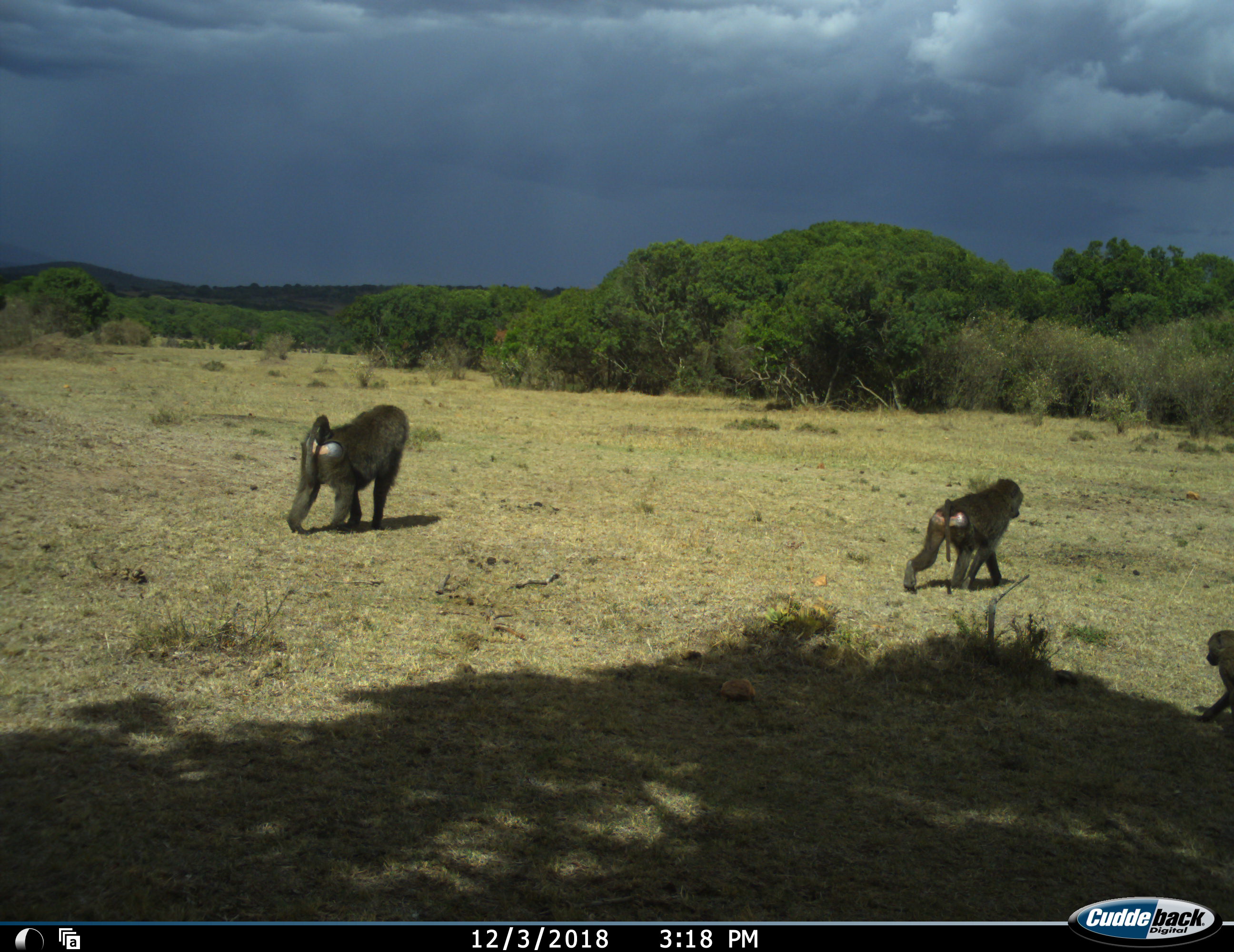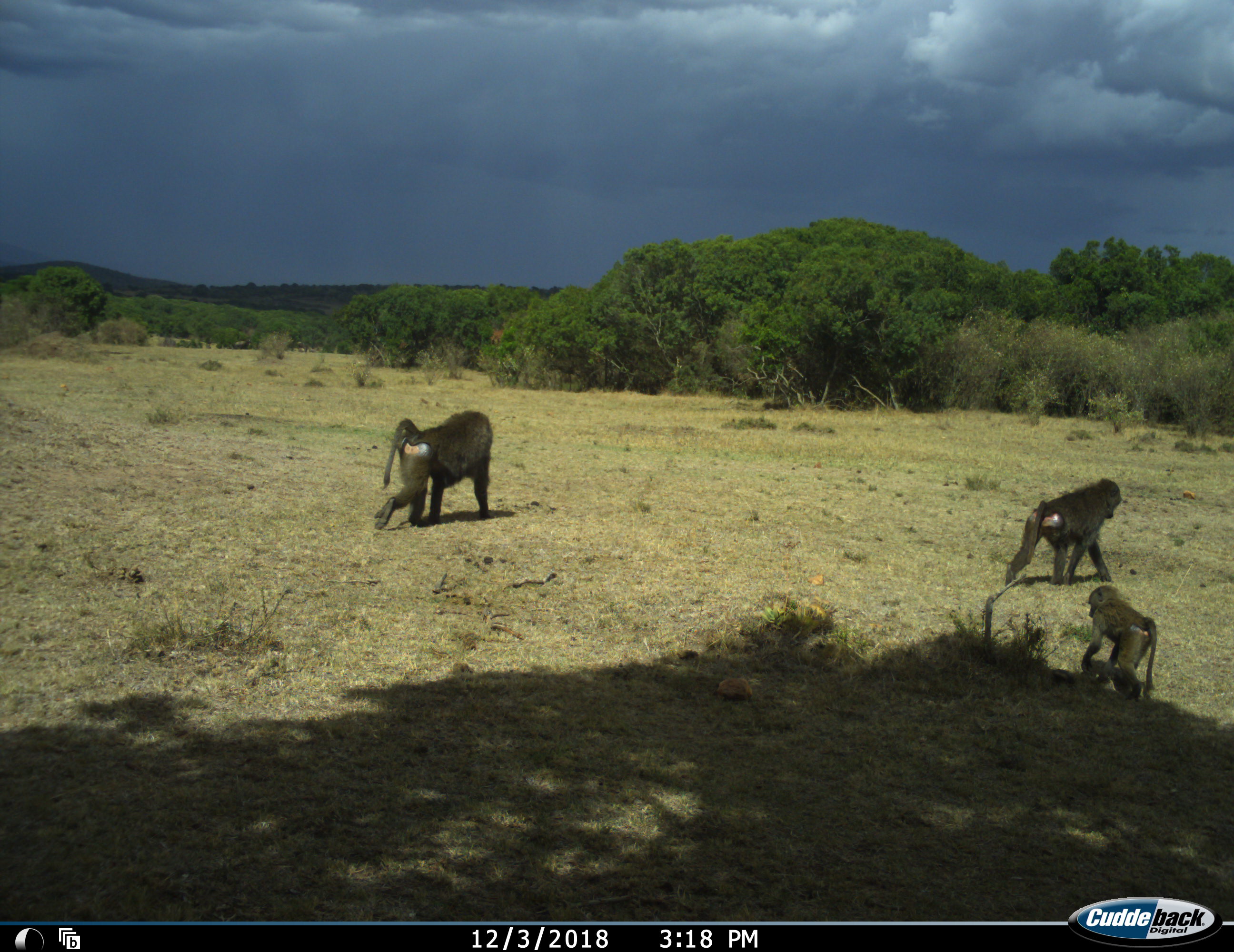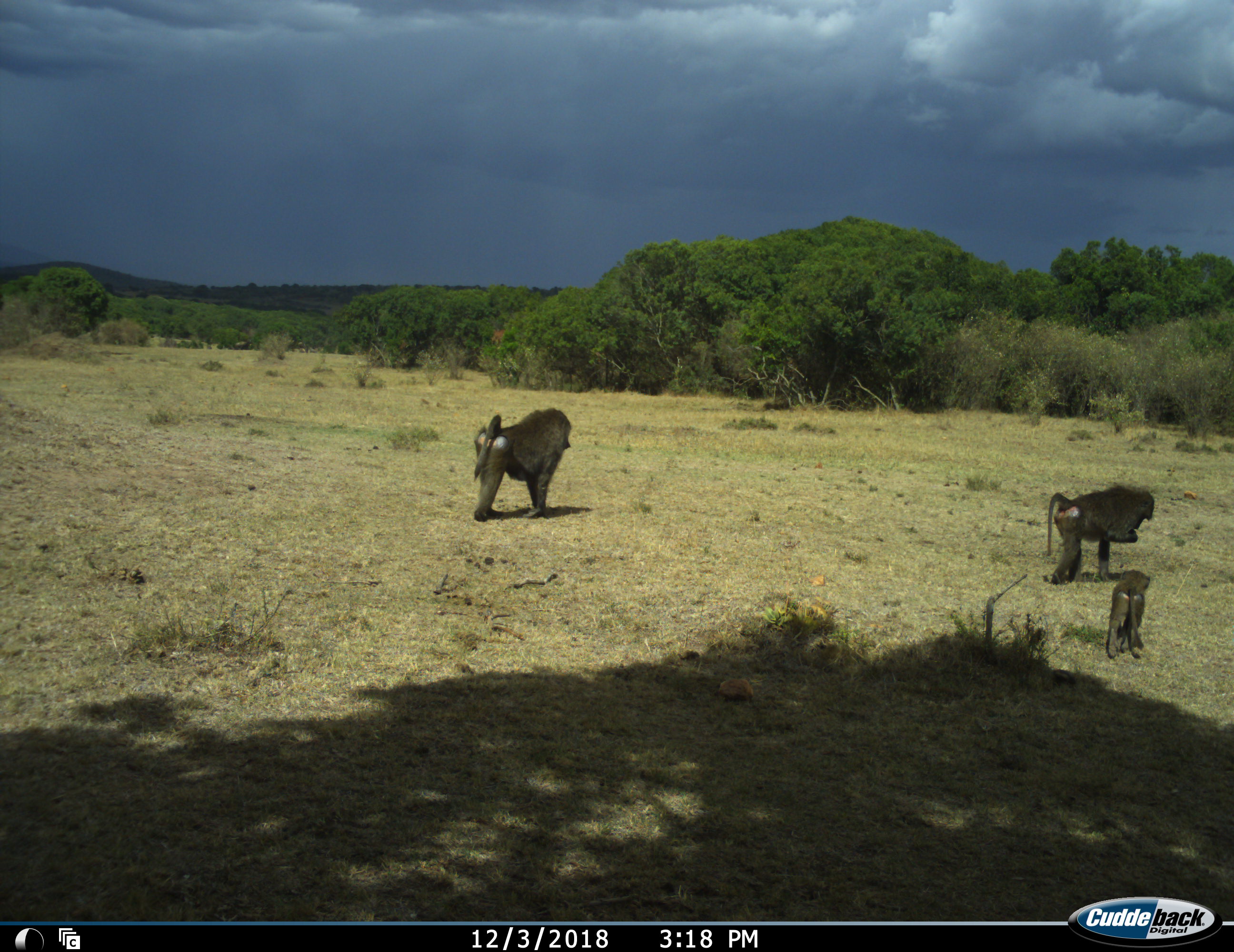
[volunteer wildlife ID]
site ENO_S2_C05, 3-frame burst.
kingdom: Animalia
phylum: Chordata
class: Mammalia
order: Primates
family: Cercopithecidae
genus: Papio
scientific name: Papio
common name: baboon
Baboon (Papio), count 3. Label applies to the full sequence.